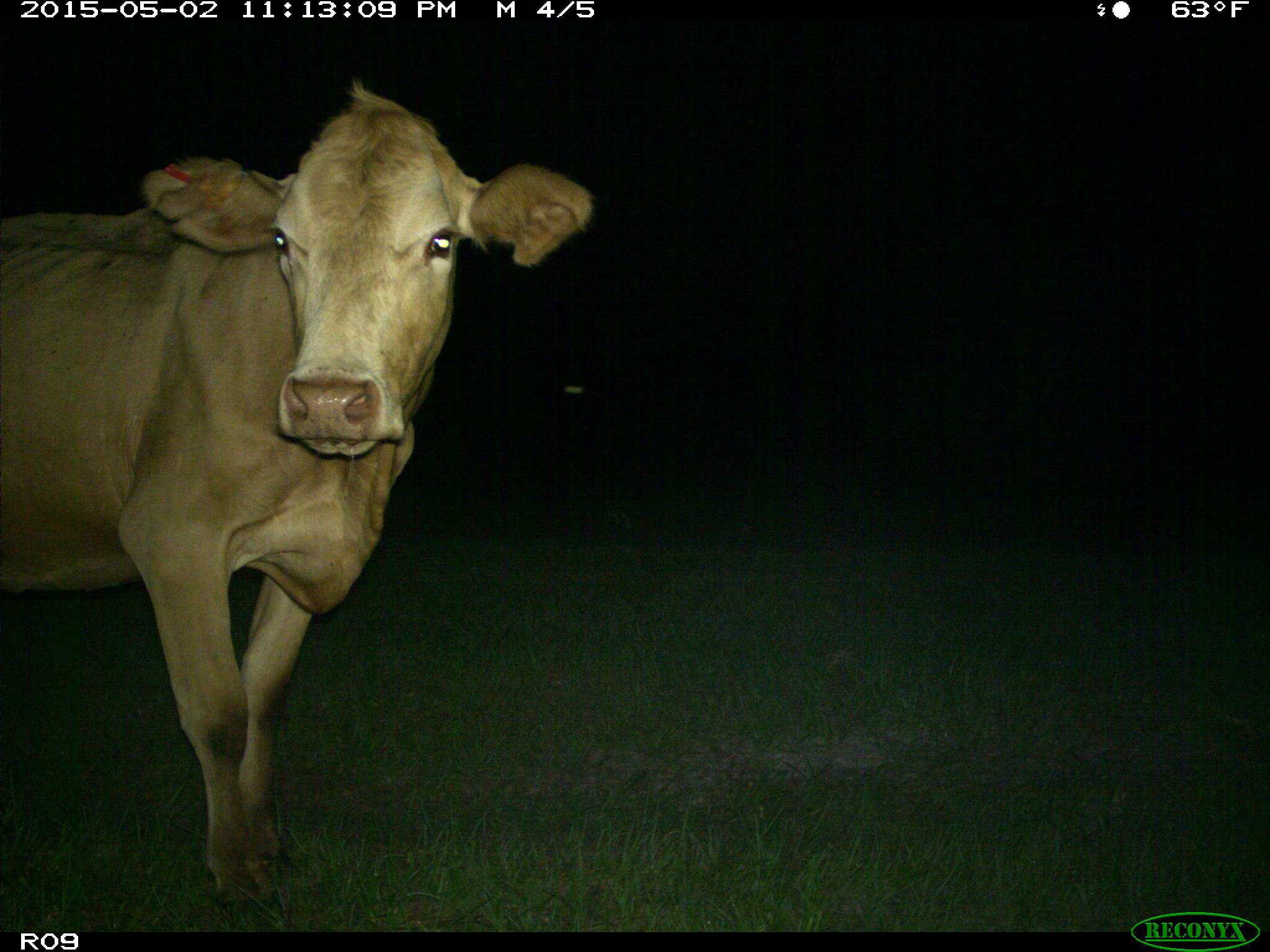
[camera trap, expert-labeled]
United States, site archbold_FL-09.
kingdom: Animalia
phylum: Chordata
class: Mammalia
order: Artiodactyla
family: Bovidae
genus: Bos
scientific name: Bos taurus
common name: domestic cow